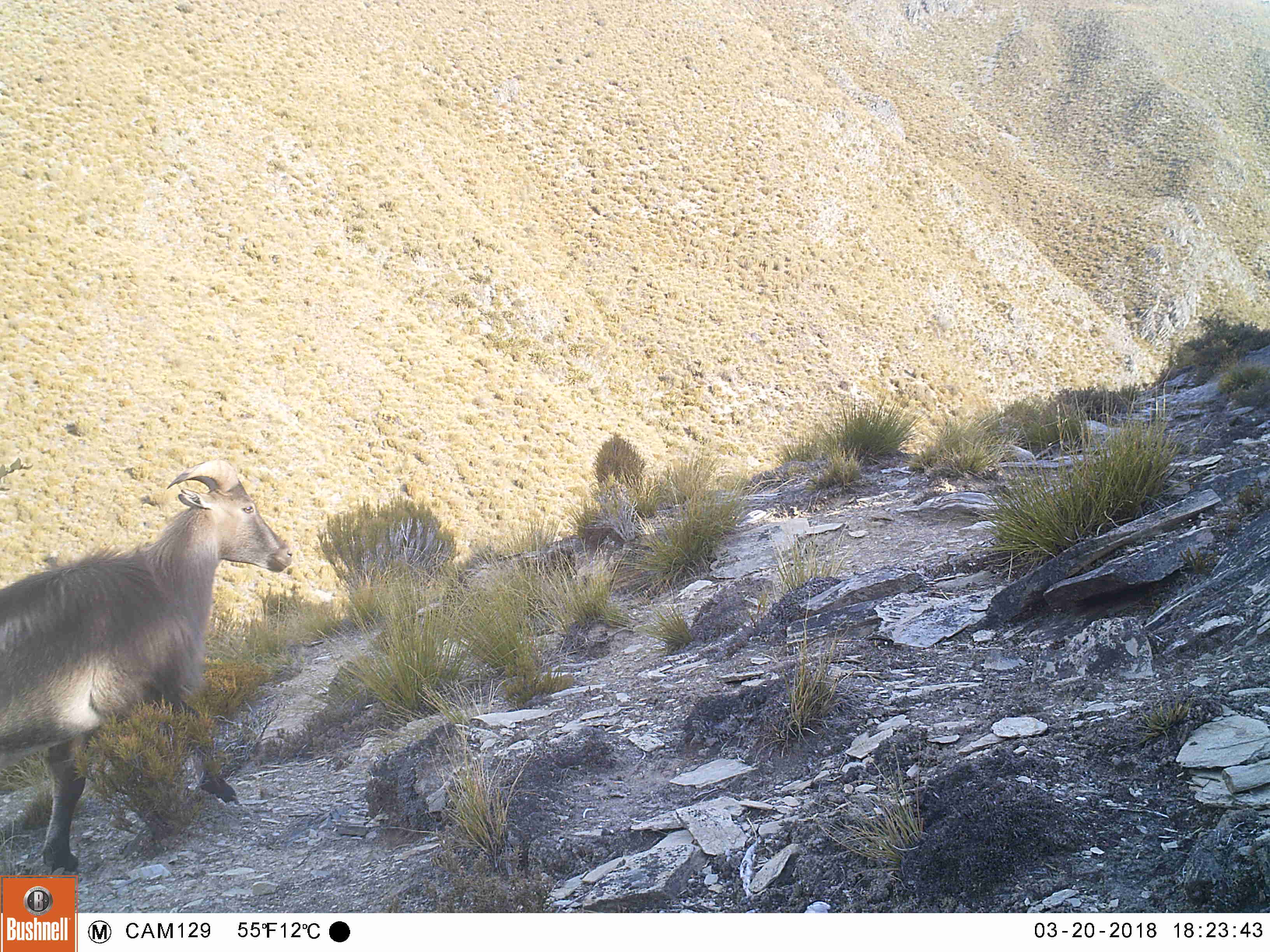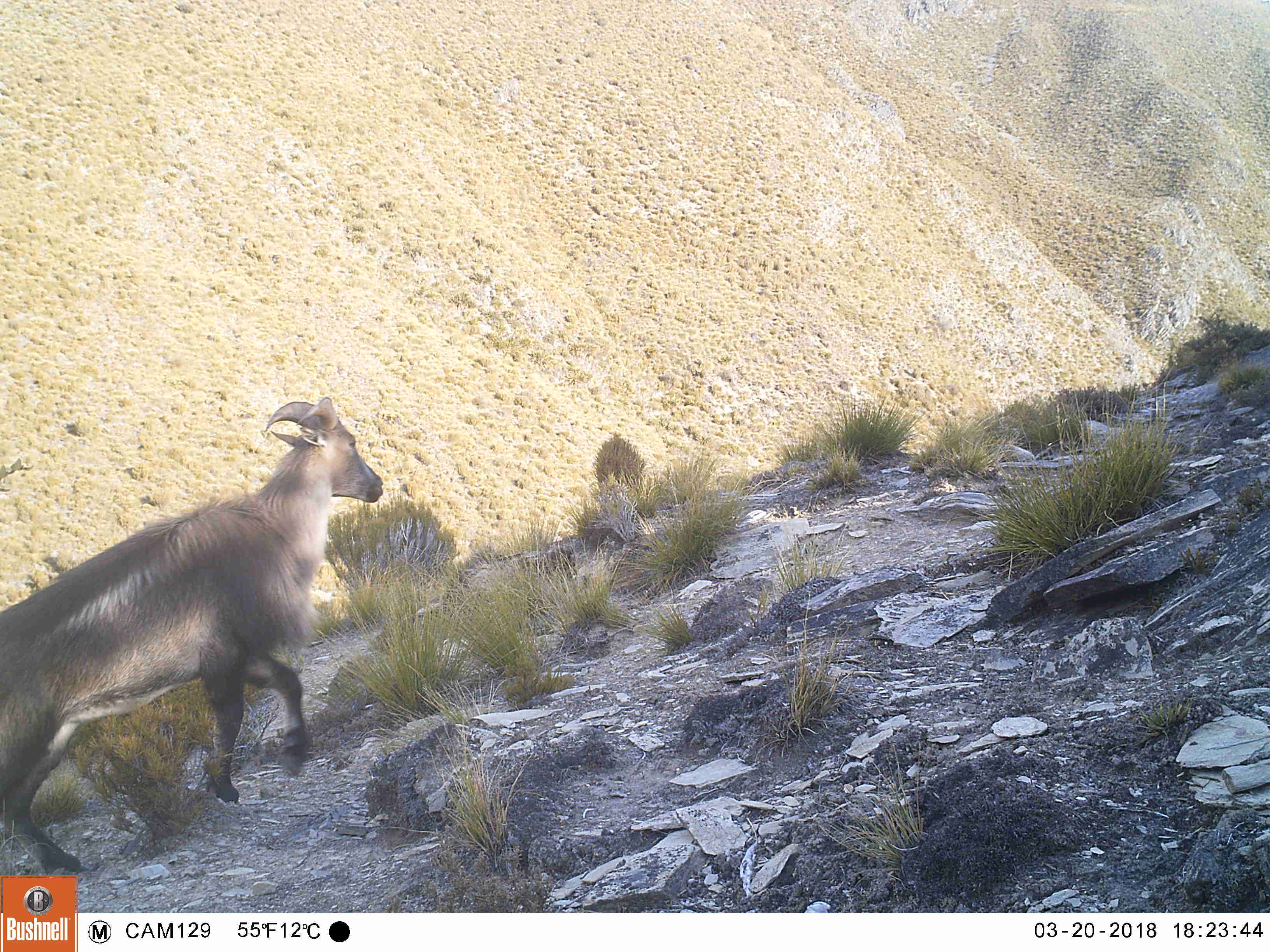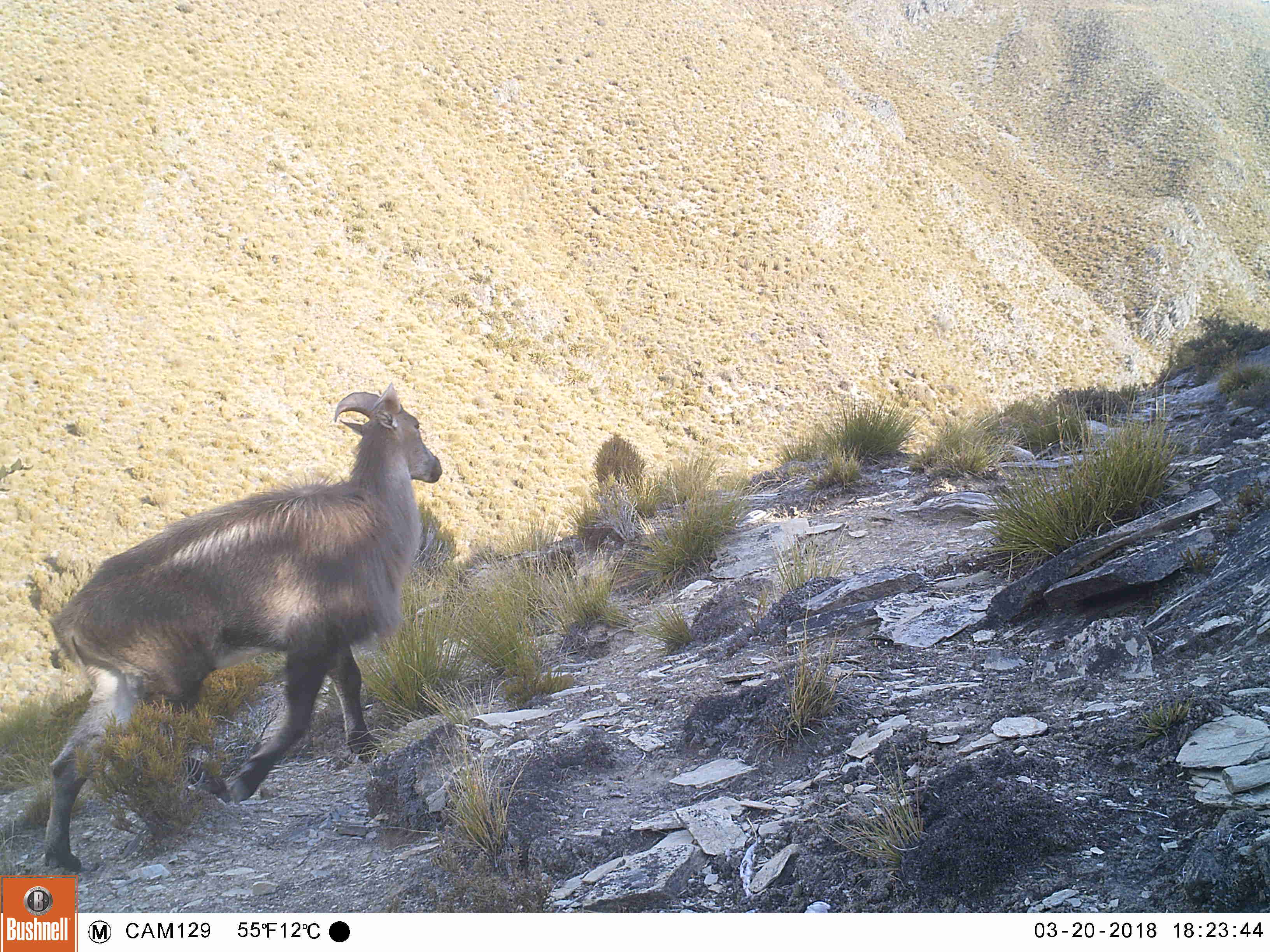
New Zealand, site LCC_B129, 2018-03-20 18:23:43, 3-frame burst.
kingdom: Animalia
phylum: Chordata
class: Mammalia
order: Artiodactyla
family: Bovidae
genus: Nilgiritragus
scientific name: Nilgiritragus hylocrius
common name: tahr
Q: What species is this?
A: Tahr (Nilgiritragus hylocrius).